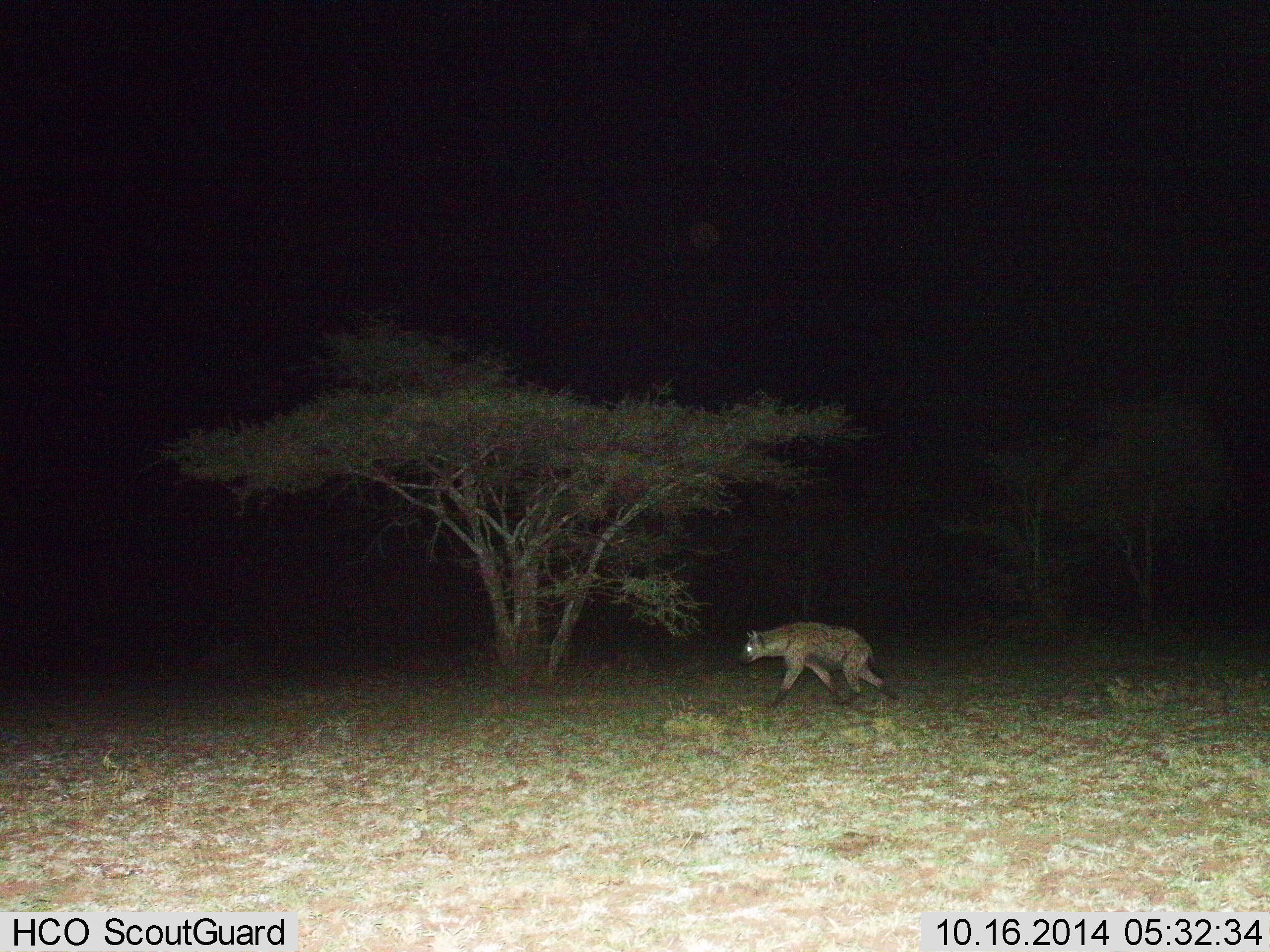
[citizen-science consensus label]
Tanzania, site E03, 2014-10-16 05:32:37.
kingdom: Animalia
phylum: Chordata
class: Mammalia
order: Carnivora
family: Hyaenidae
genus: Crocuta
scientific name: Crocuta crocuta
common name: spotted hyena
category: hyenaspotted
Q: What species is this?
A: Hyenaspotted (spotted hyena) (Crocuta crocuta).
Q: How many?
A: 1.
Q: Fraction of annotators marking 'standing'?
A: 10%.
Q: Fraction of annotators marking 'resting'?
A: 0%.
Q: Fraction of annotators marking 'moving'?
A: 90%.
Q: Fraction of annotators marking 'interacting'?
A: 0%.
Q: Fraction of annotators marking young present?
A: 0%.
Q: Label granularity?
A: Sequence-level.